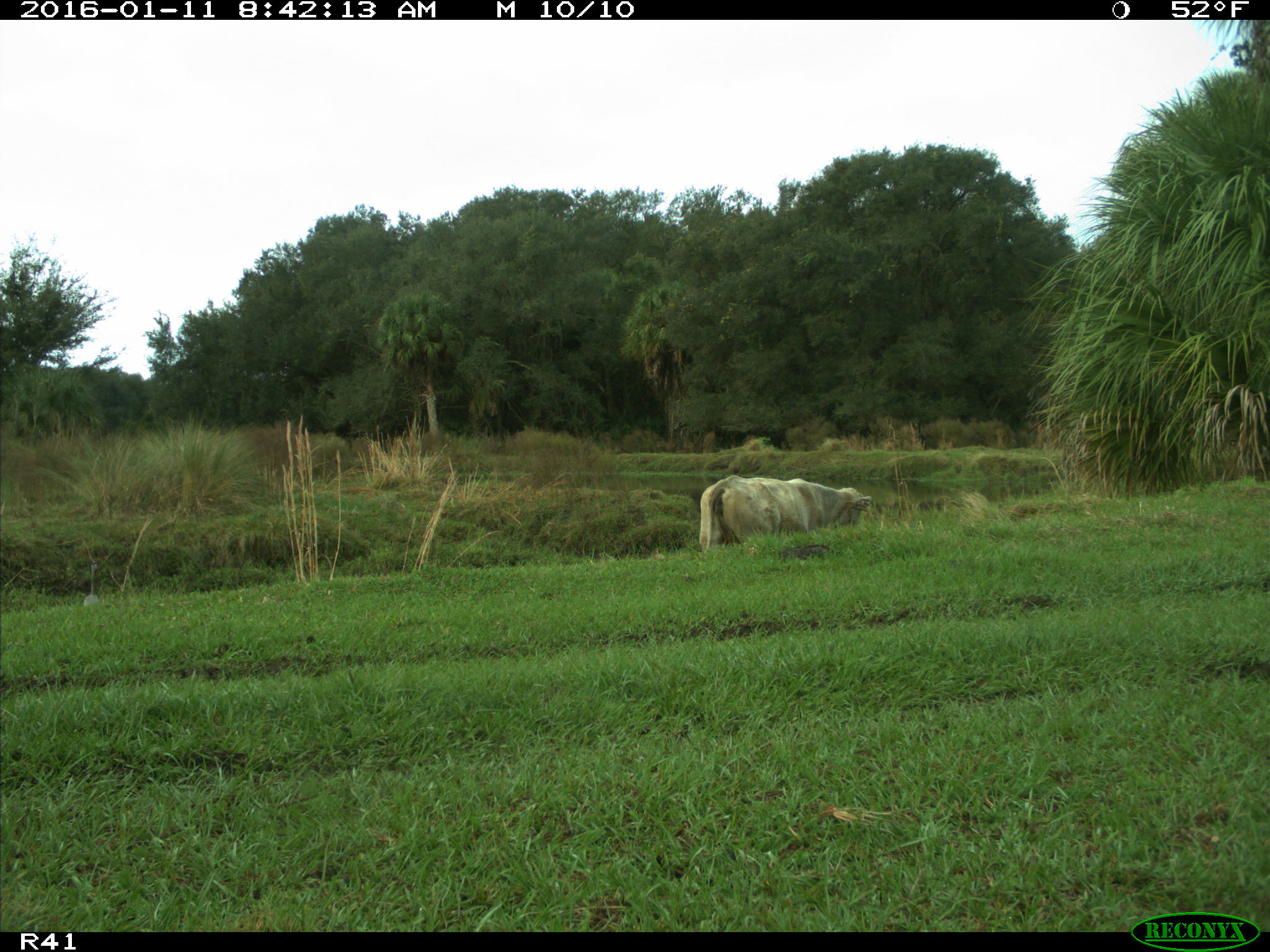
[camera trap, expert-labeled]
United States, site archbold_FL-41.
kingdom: Animalia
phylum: Chordata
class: Mammalia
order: Artiodactyla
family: Bovidae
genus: Bos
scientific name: Bos taurus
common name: domestic cow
Bos taurus (domestic cow).